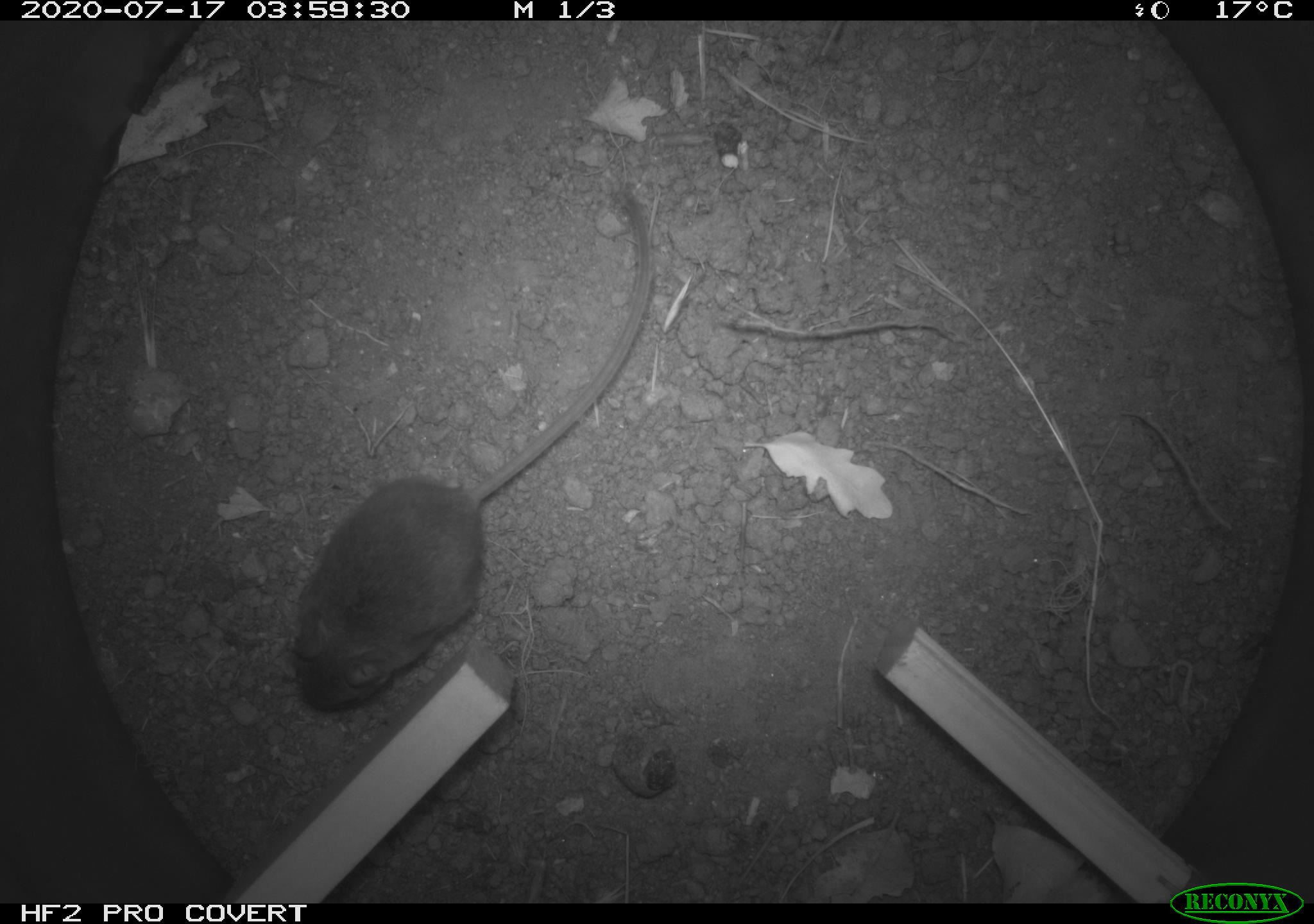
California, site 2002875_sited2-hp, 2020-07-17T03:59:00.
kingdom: Animalia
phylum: Chordata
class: Mammalia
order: Rodentia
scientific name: Rodentia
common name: rodent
Rodent (Rodentia).